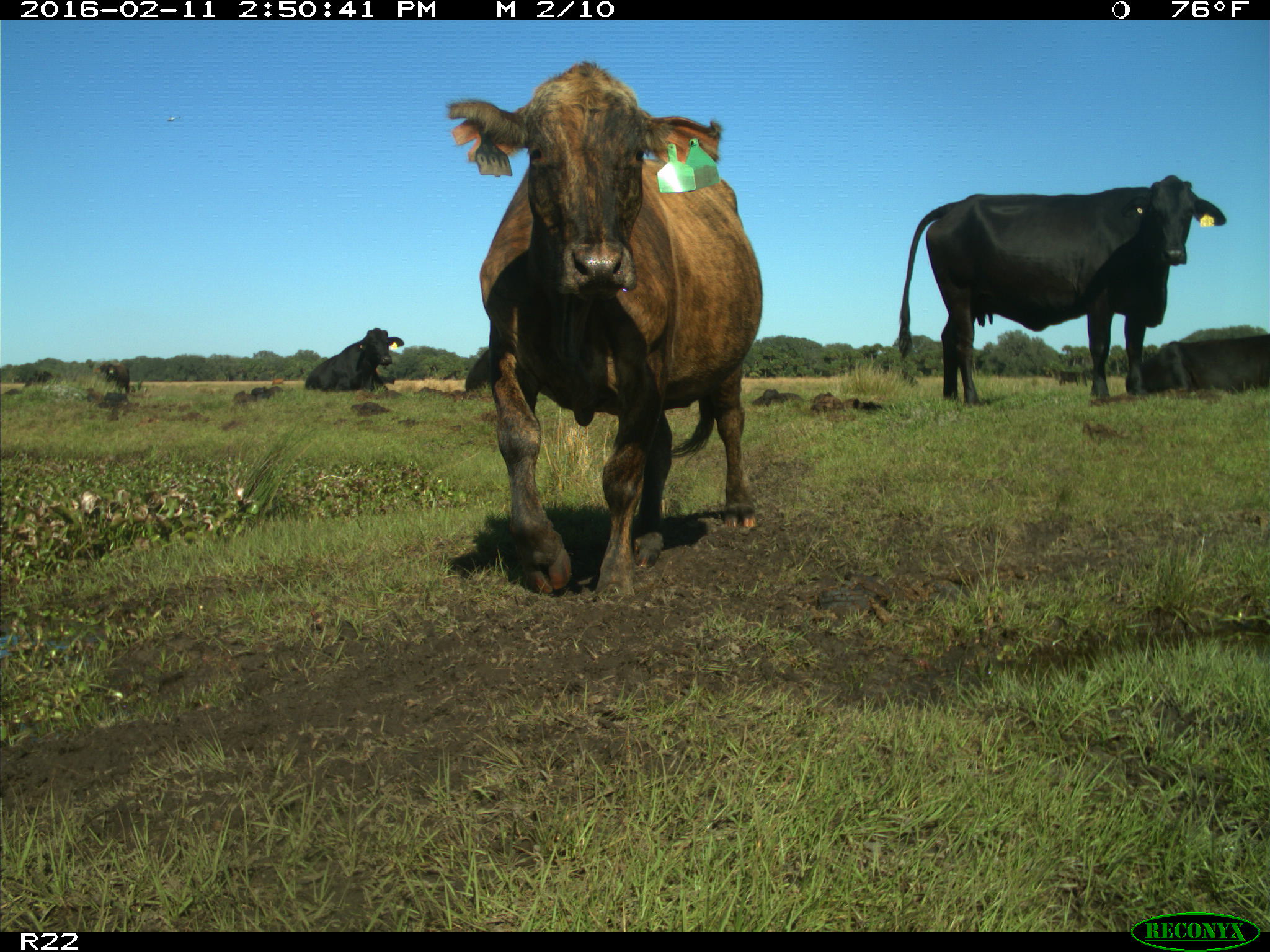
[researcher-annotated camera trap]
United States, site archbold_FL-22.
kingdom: Animalia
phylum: Chordata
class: Mammalia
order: Artiodactyla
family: Bovidae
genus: Bos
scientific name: Bos taurus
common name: domestic cow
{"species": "Bos taurus (domestic cow)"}